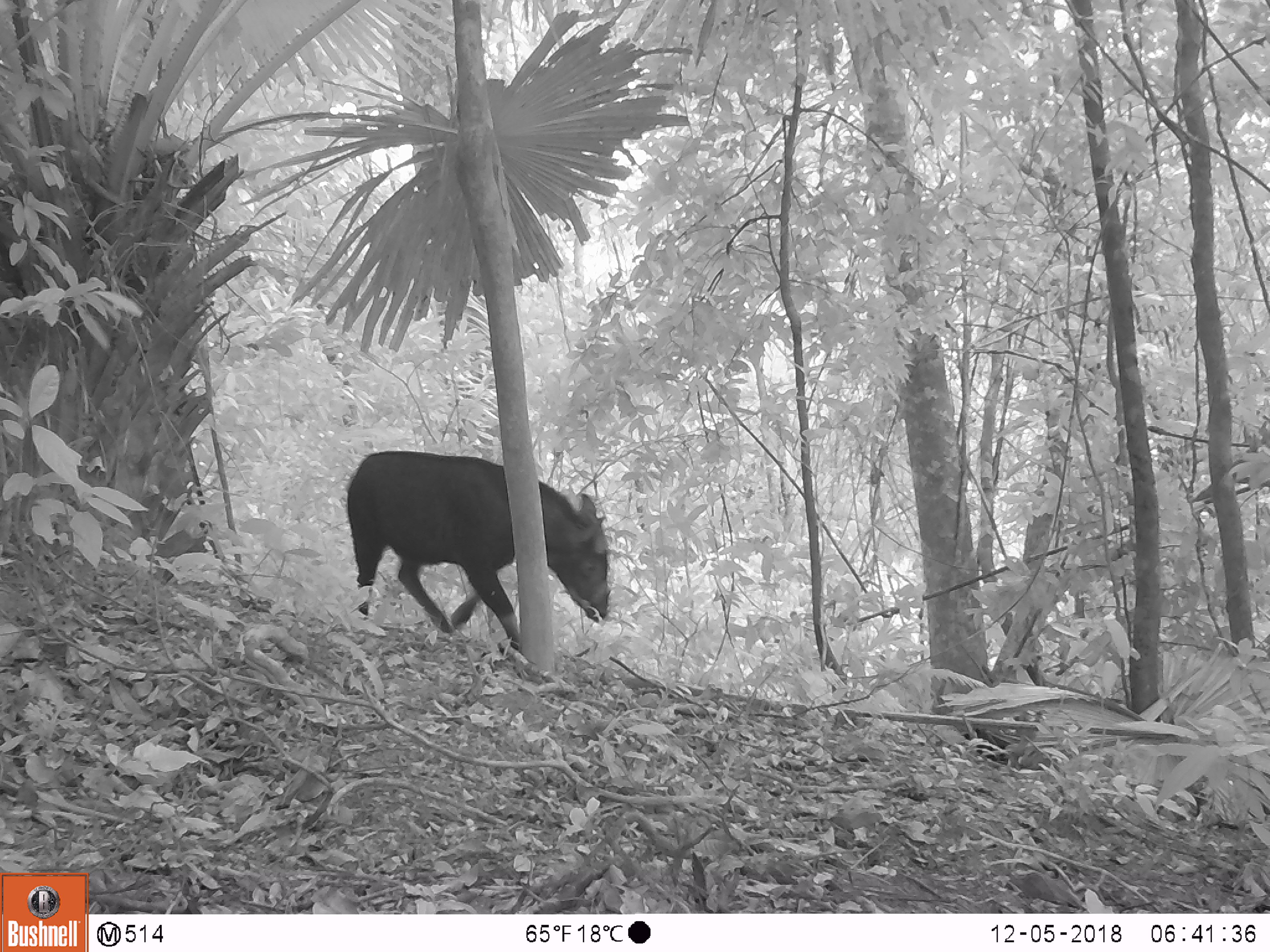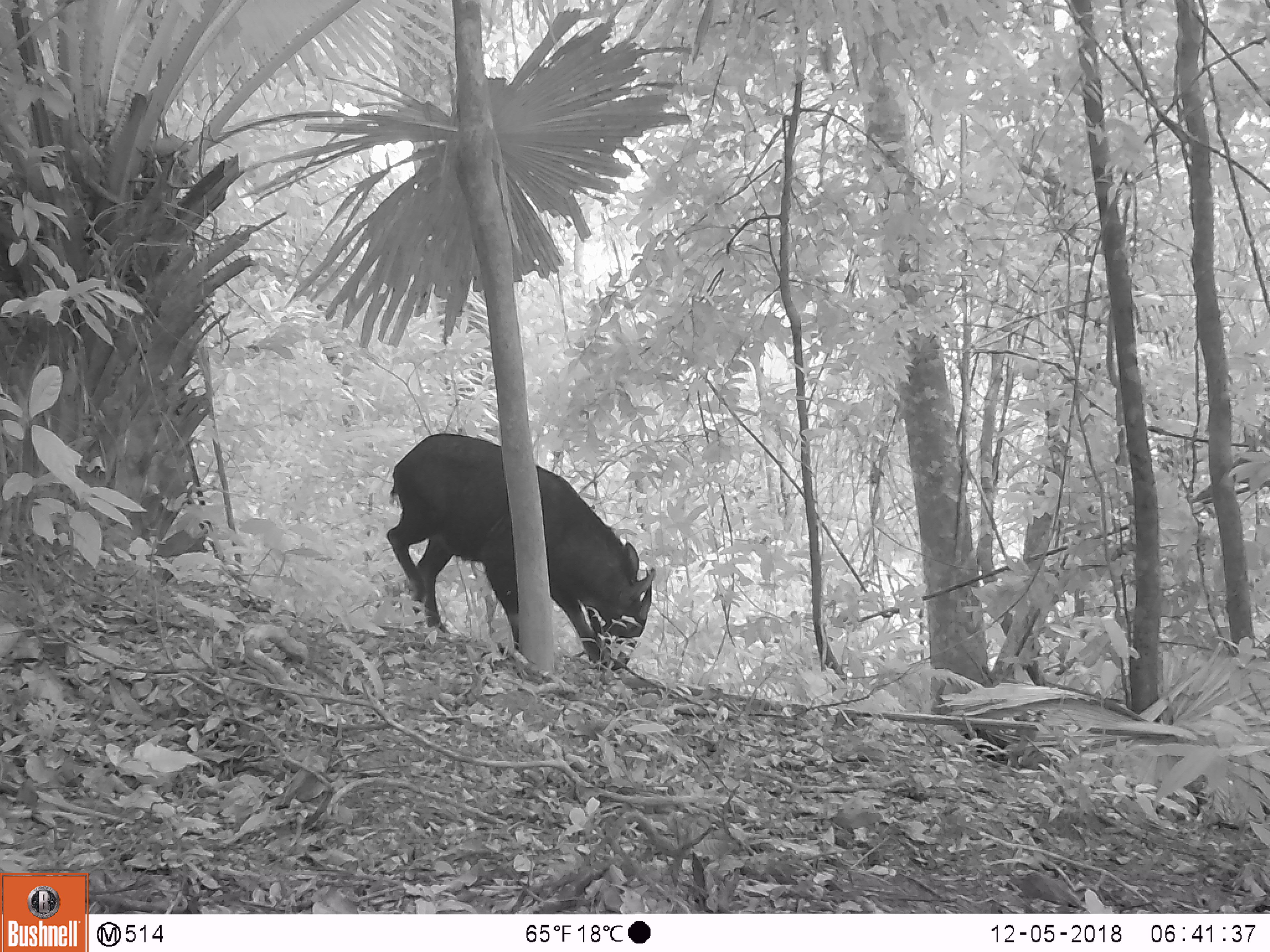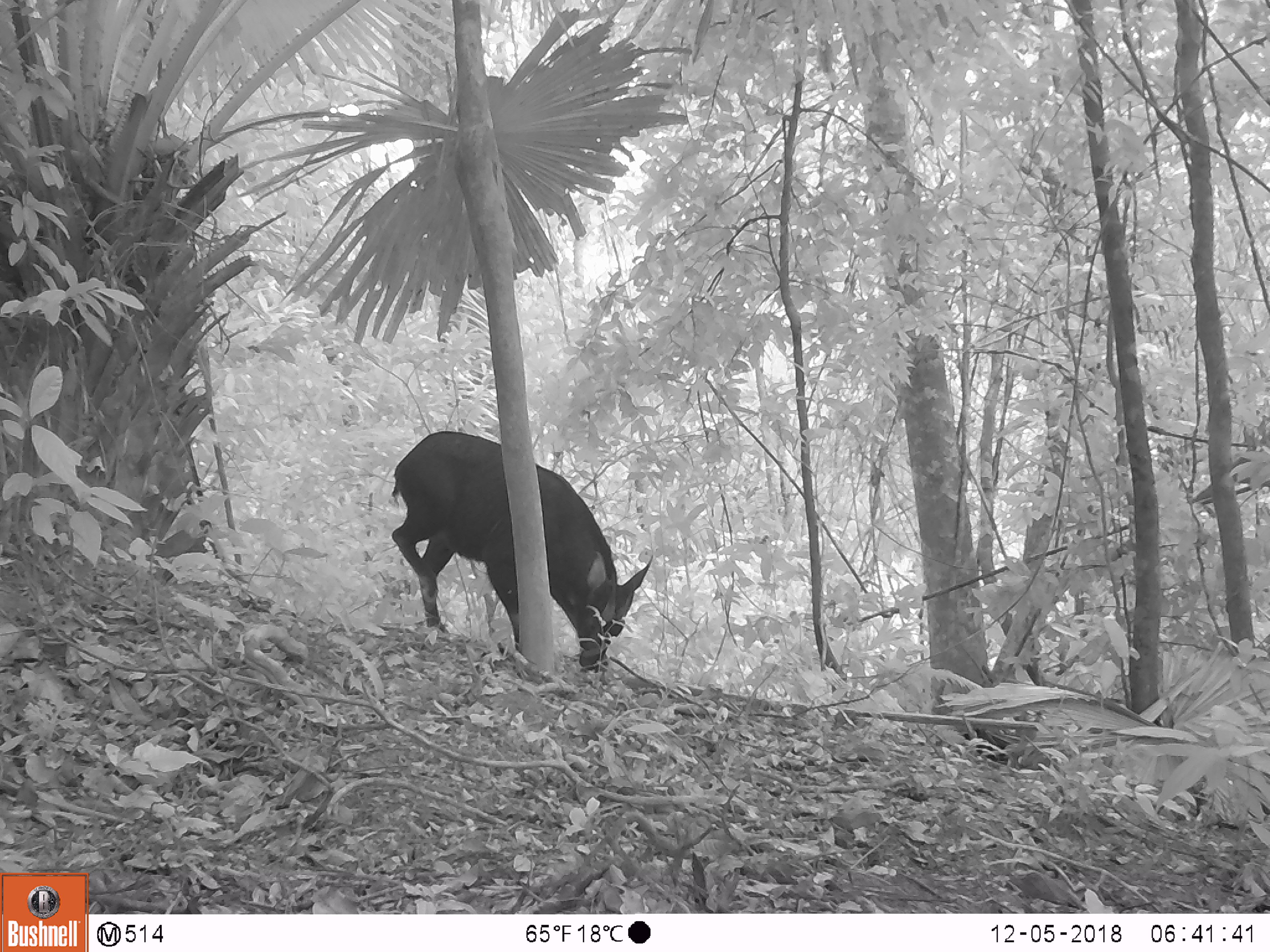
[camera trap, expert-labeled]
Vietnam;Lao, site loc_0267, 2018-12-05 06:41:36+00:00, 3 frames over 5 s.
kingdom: Animalia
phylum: Chordata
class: Mammalia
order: Artiodactyla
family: Bovidae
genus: Capricornis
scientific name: Capricornis sumatraensis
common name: chinese serow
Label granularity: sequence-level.